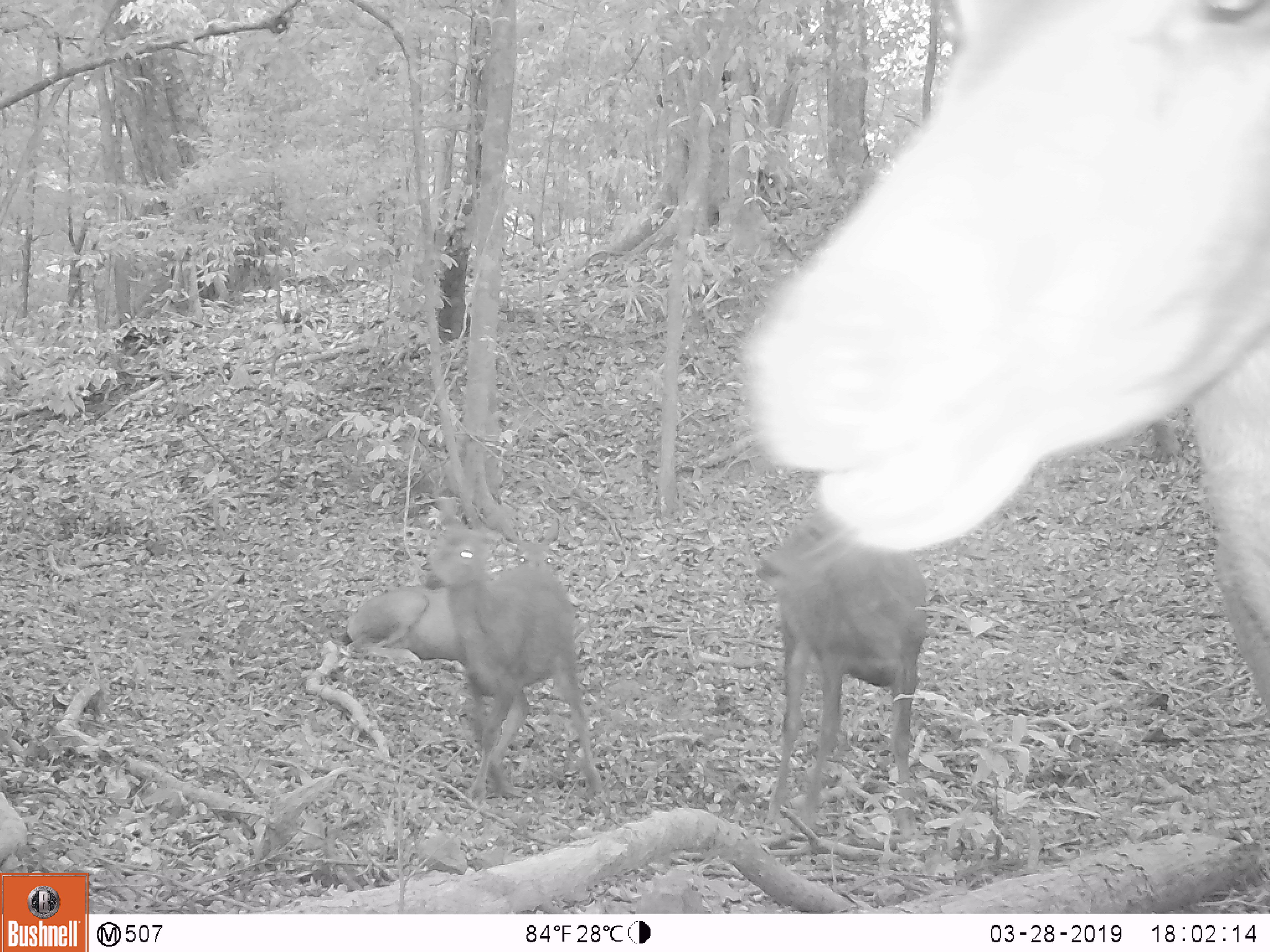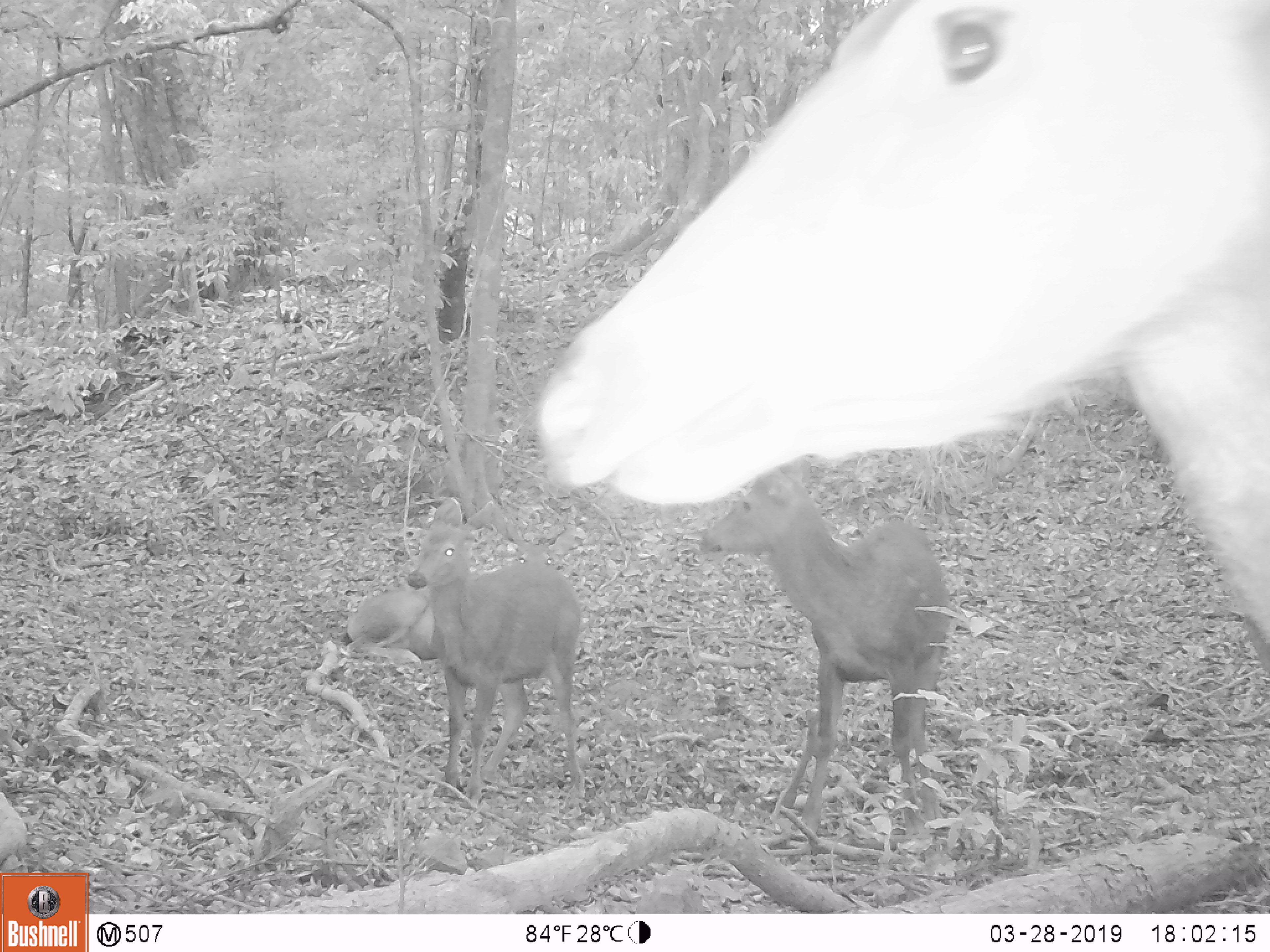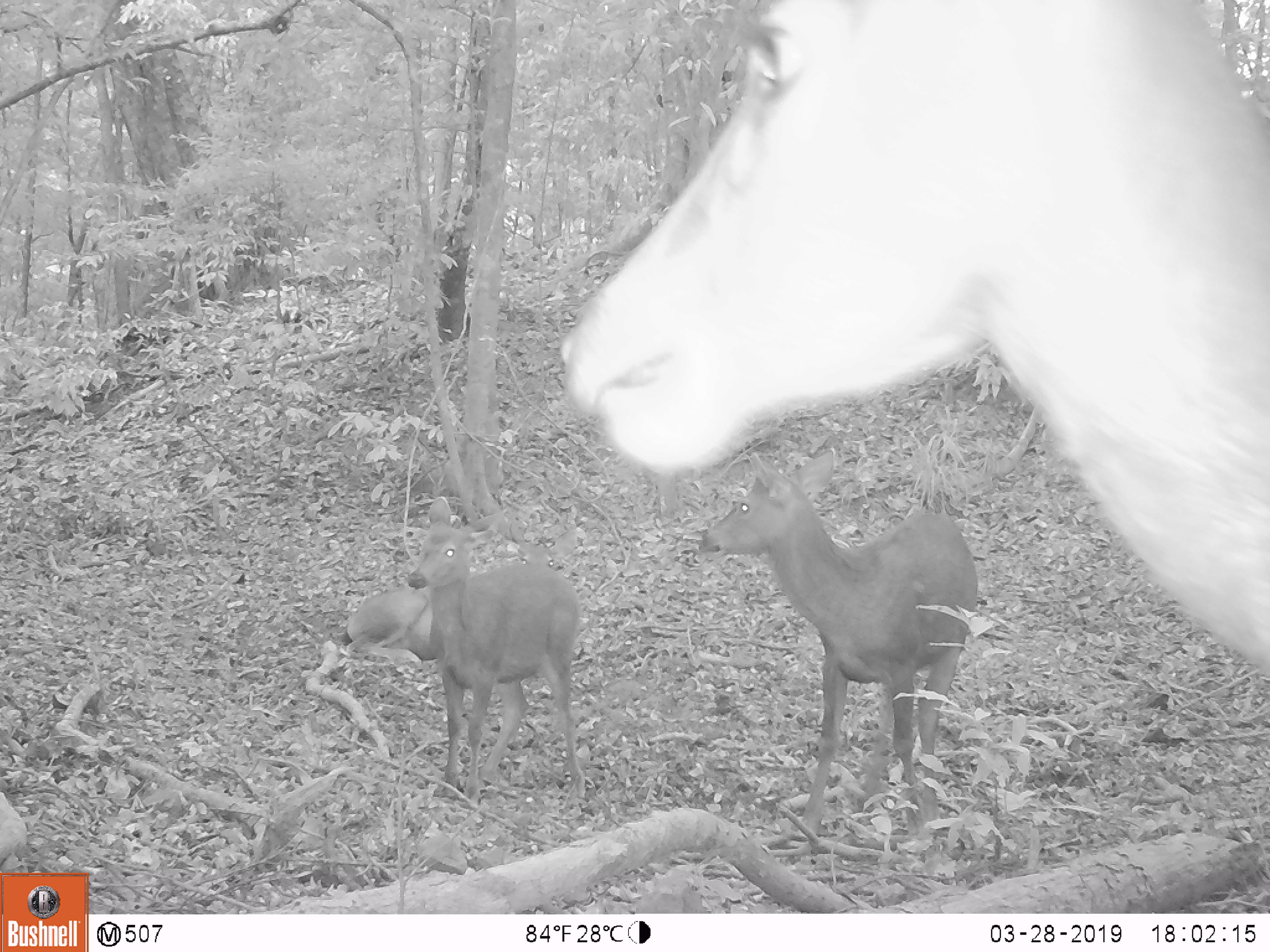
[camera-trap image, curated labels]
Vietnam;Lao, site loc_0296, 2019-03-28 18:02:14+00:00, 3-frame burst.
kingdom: Animalia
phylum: Chordata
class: Mammalia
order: Artiodactyla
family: Cervidae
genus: Rusa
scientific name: Rusa unicolor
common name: sambar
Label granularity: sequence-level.